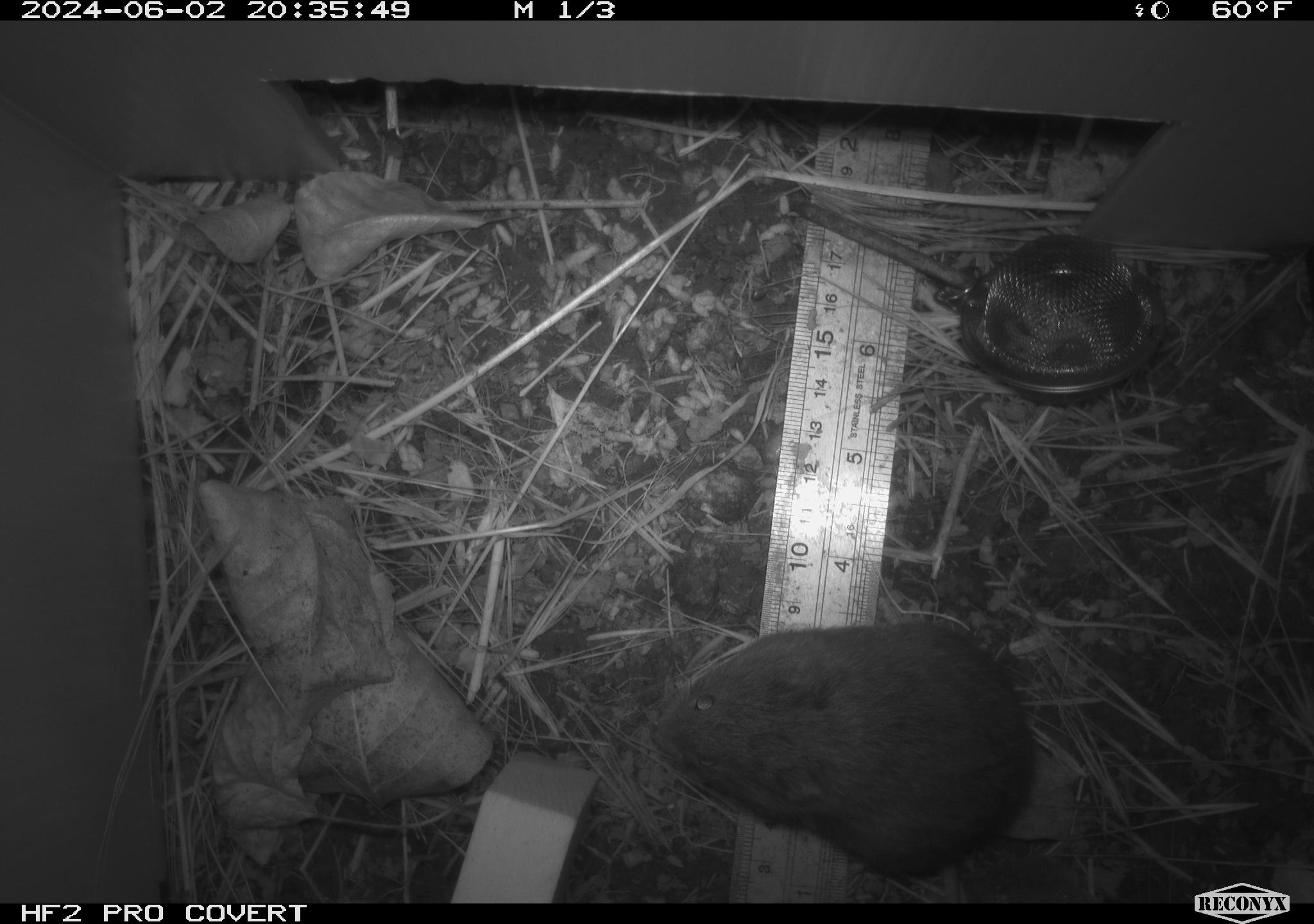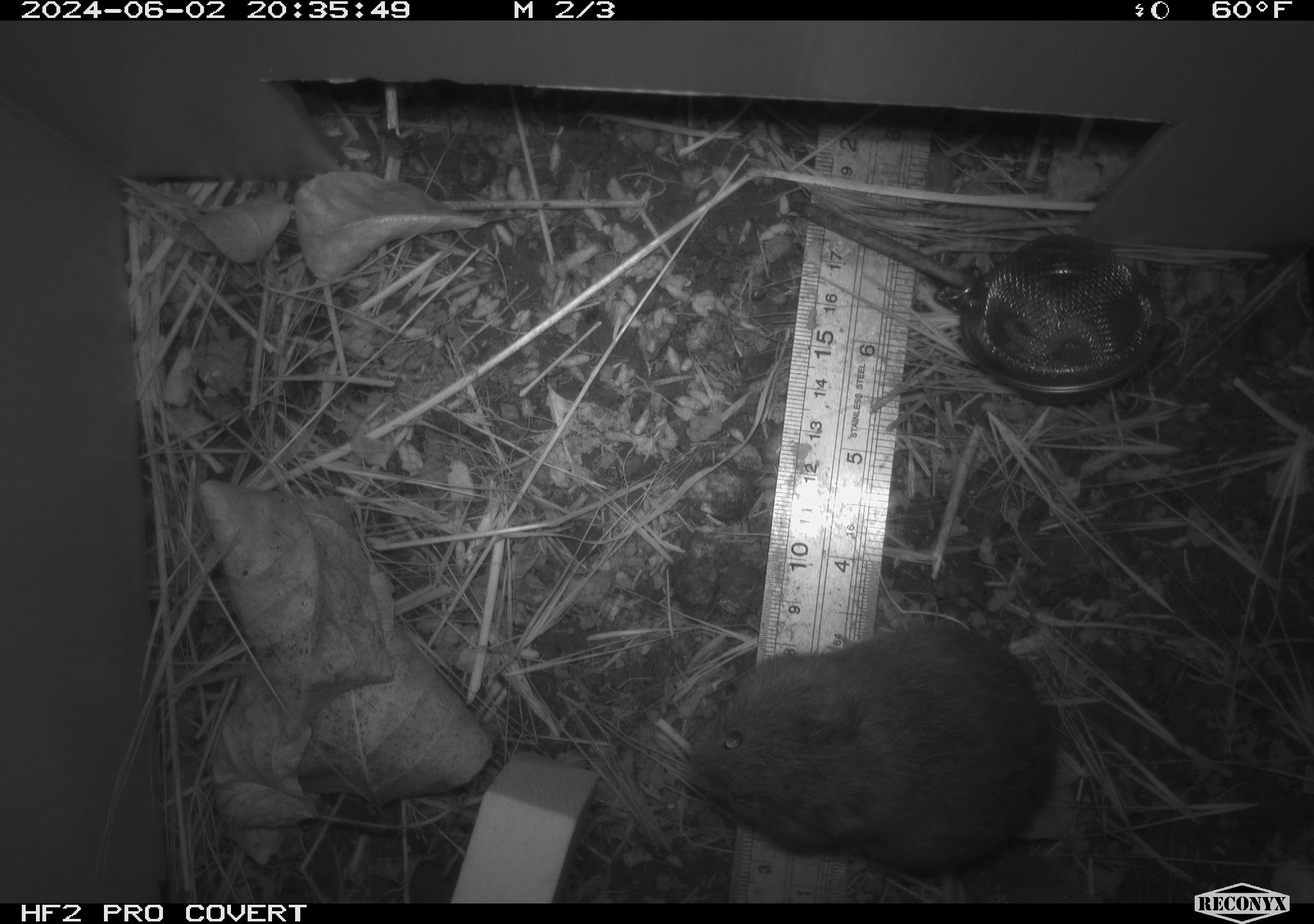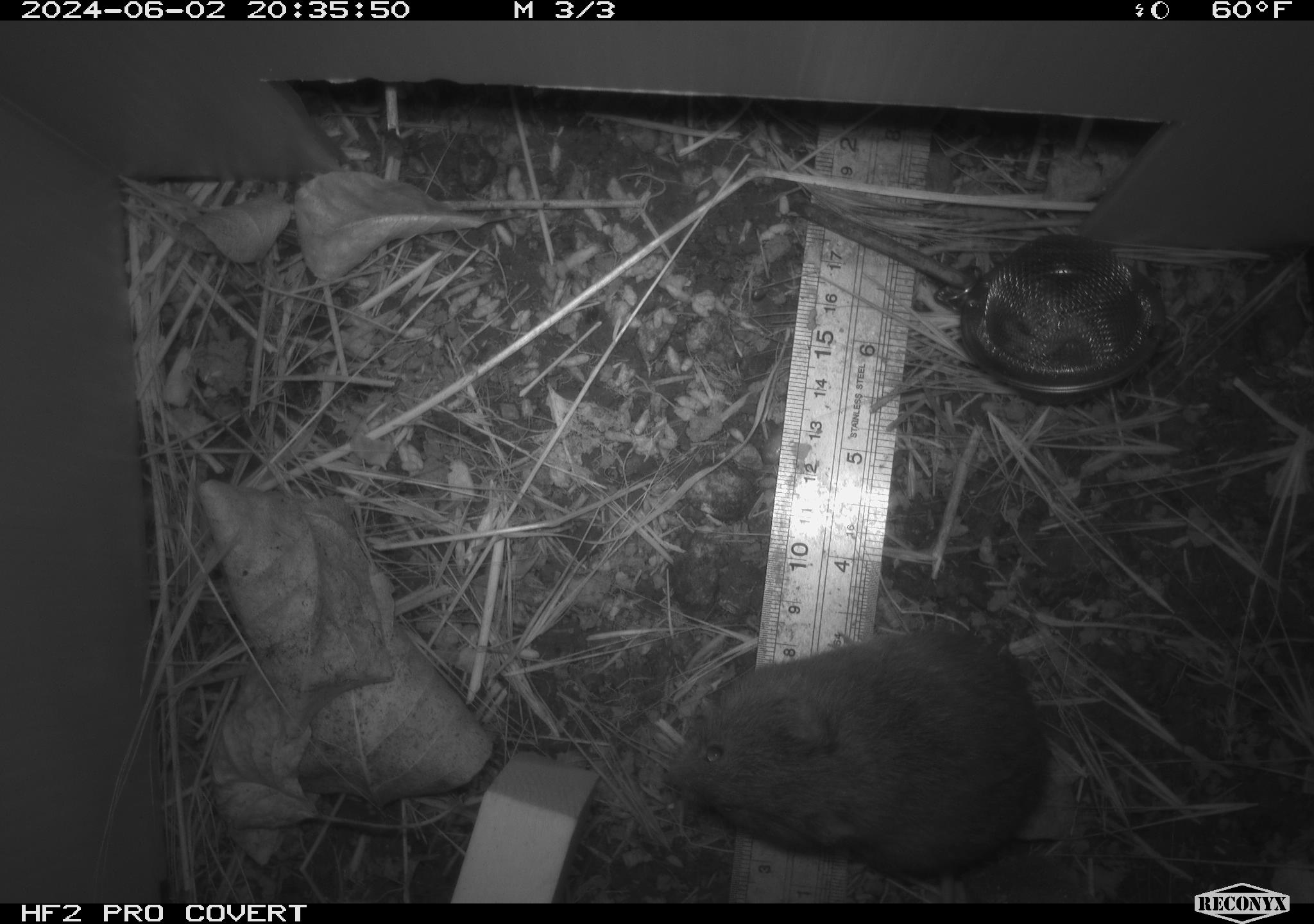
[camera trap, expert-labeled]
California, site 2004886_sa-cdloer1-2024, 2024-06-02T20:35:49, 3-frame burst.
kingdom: Animalia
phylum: Chordata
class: Mammalia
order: Rodentia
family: Cricetidae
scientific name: Arvicolinae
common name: voles, lemmings, and muskrats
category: arvicolinae subfamily